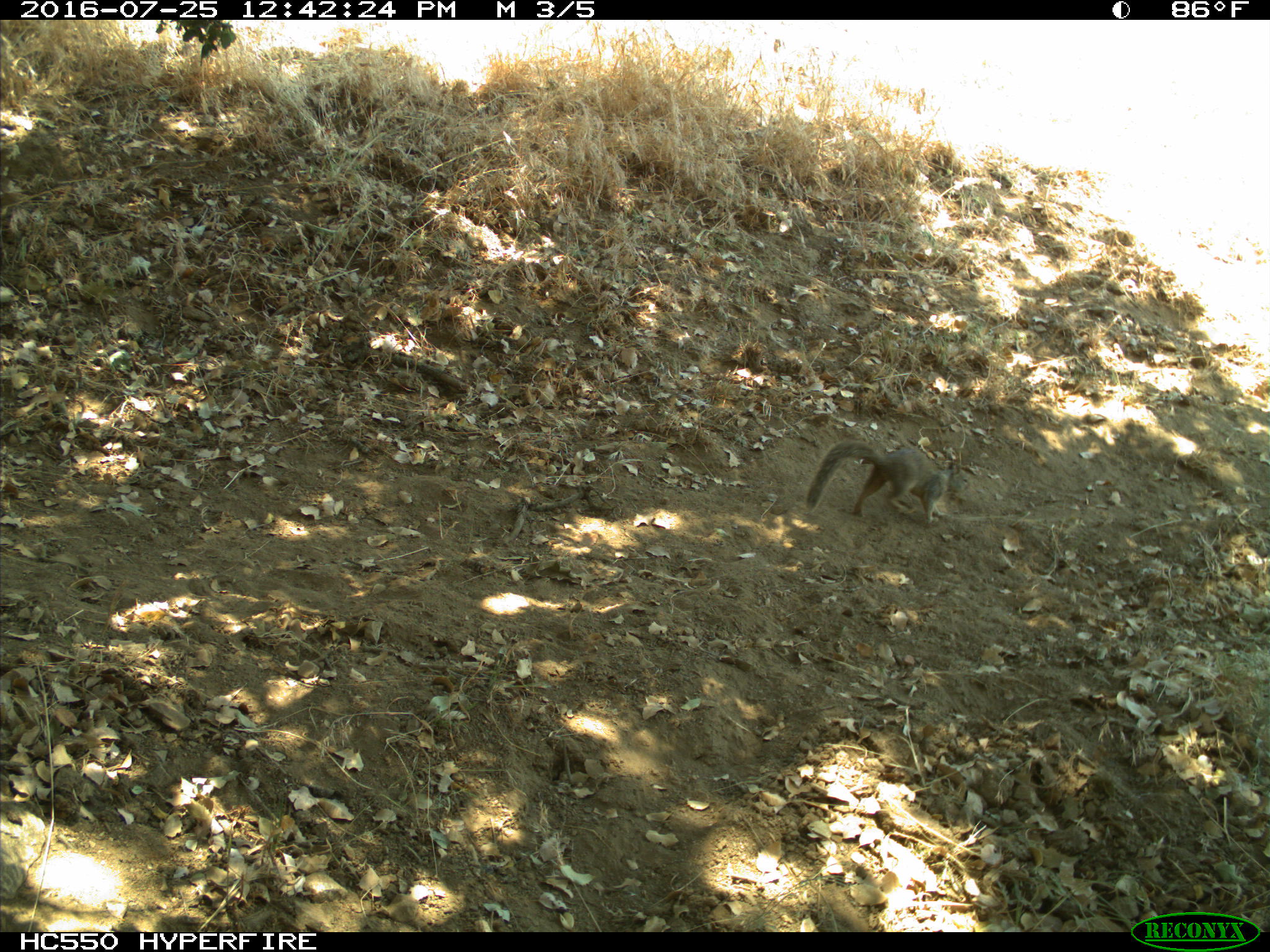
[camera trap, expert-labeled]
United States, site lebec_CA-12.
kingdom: Animalia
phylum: Chordata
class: Mammalia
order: Rodentia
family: Sciuridae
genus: Otospermophilus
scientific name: Otospermophilus beecheyi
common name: california ground squirrel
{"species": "Otospermophilus beecheyi (california ground squirrel)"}